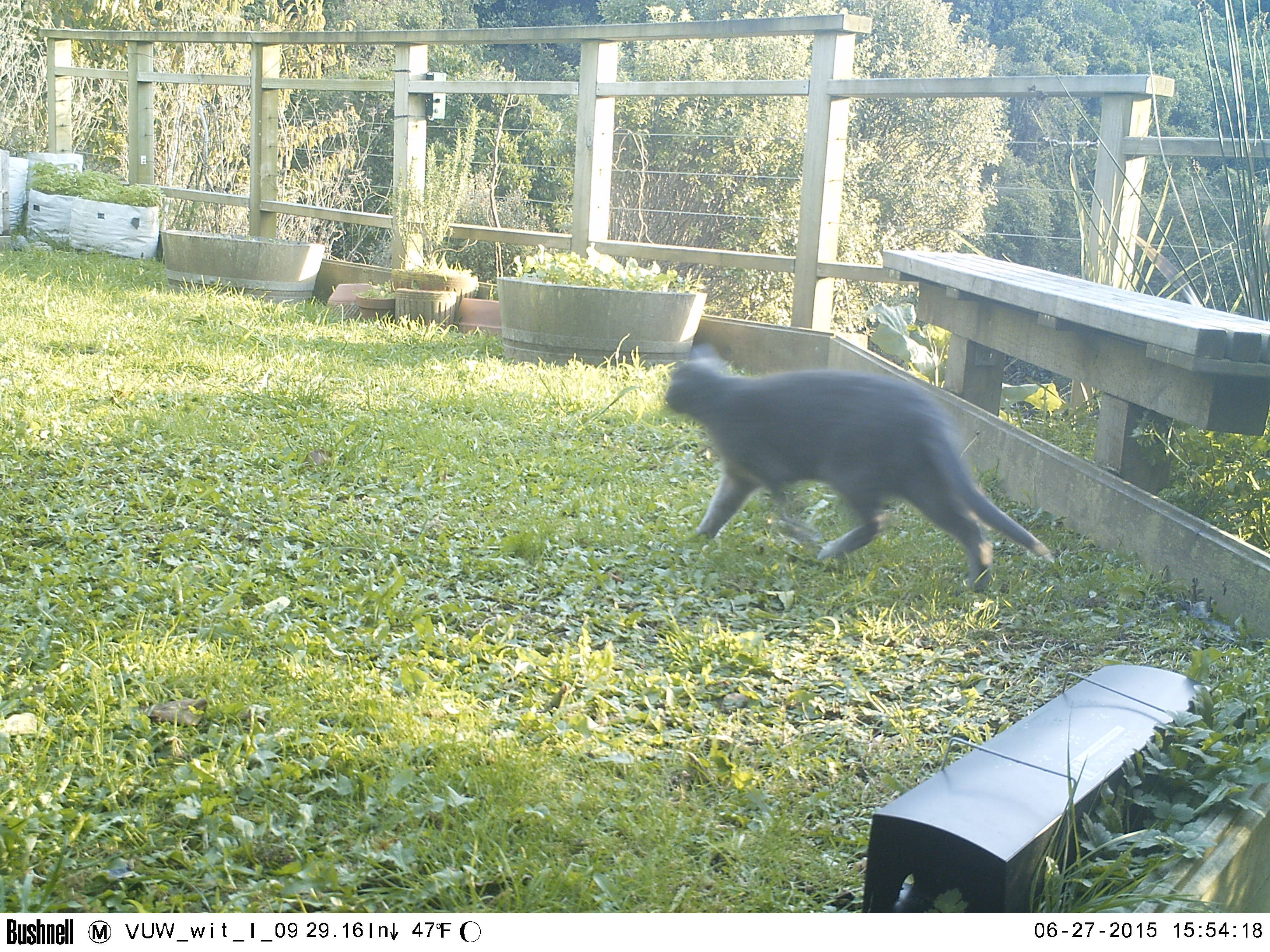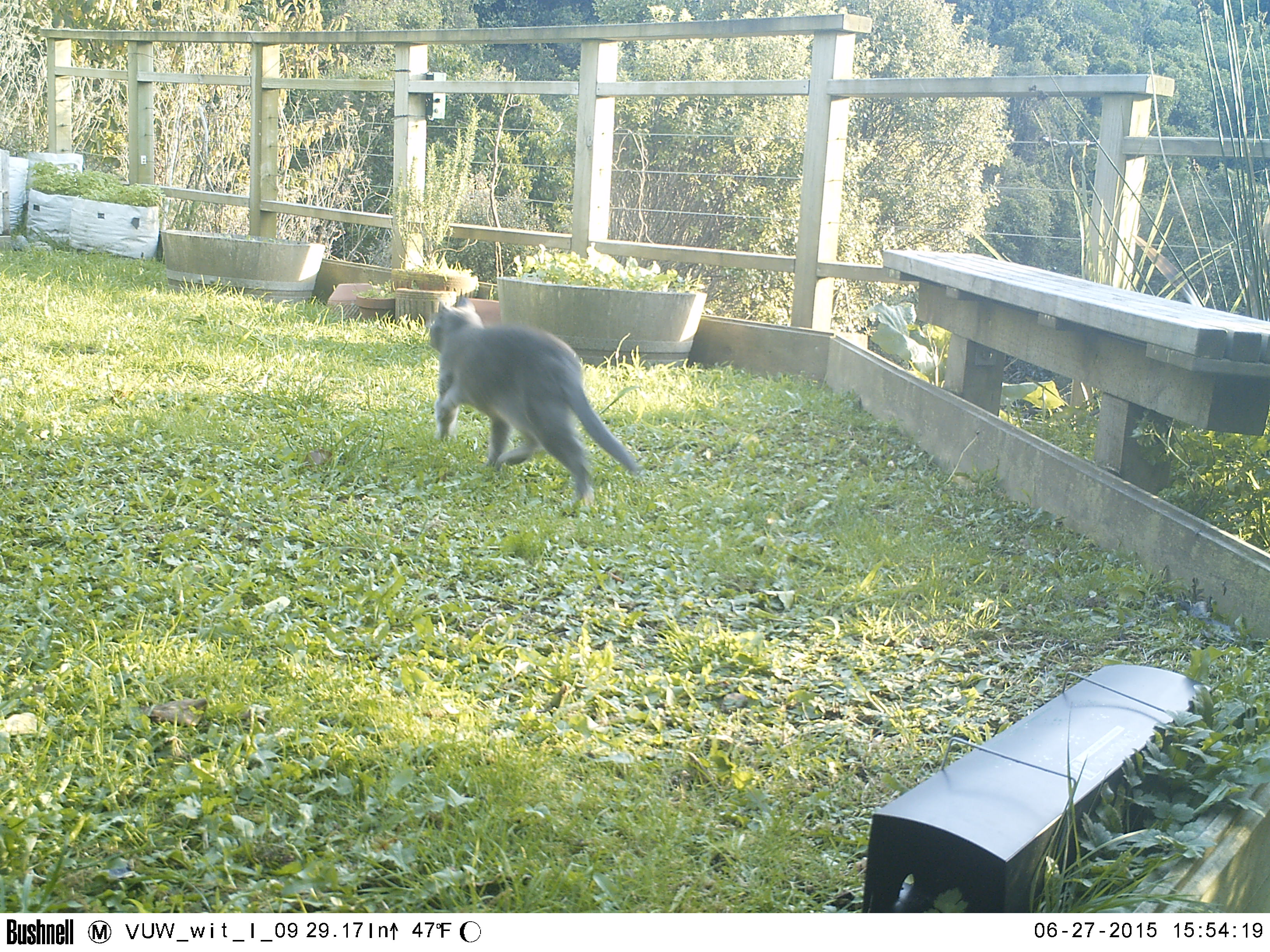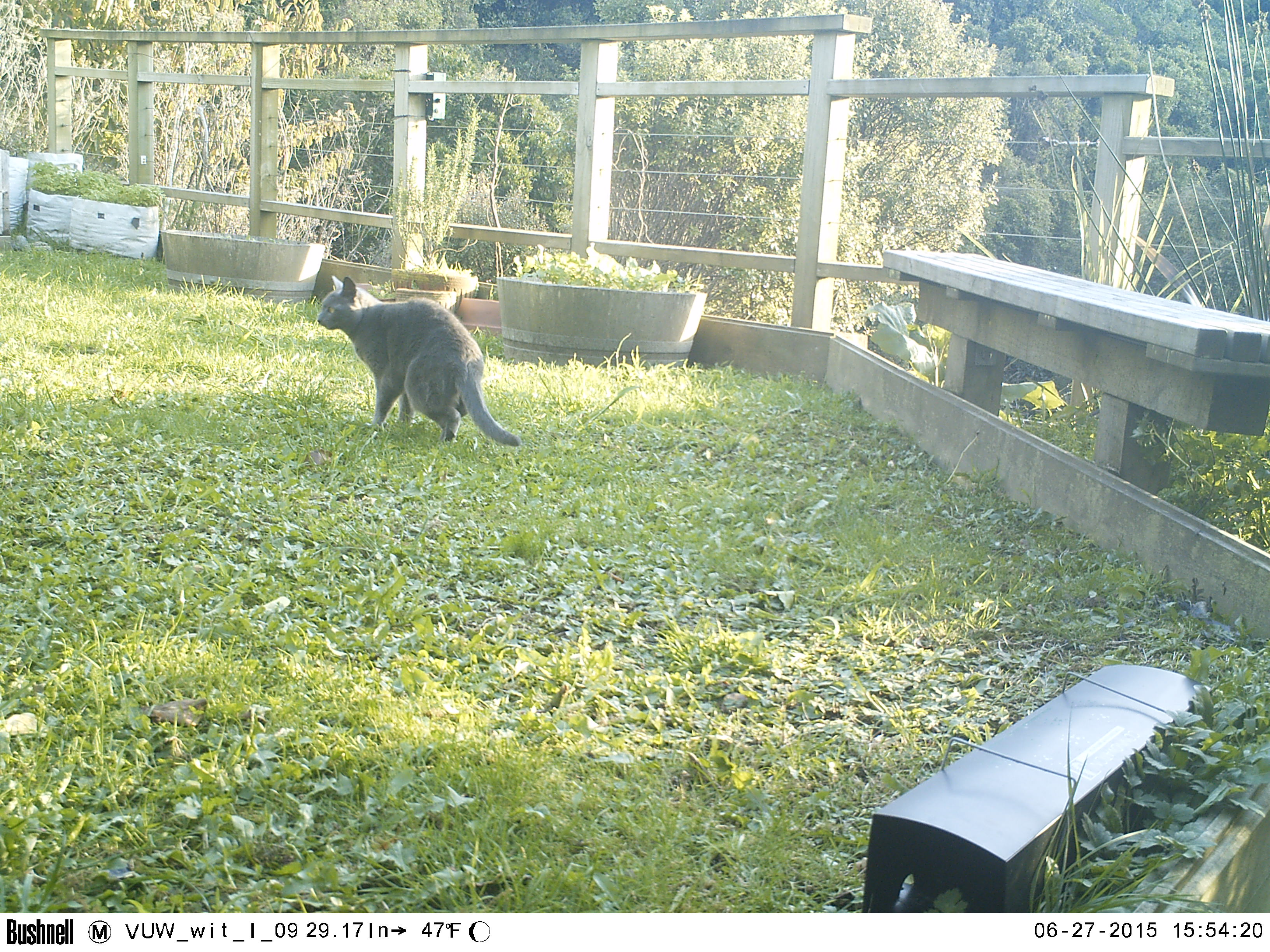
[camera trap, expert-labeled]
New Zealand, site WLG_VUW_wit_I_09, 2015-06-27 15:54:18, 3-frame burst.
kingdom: Animalia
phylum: Chordata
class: Mammalia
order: Carnivora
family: Felidae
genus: Felis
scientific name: Felis catus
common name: domestic cat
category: cat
Cat (domestic cat) (Felis catus).